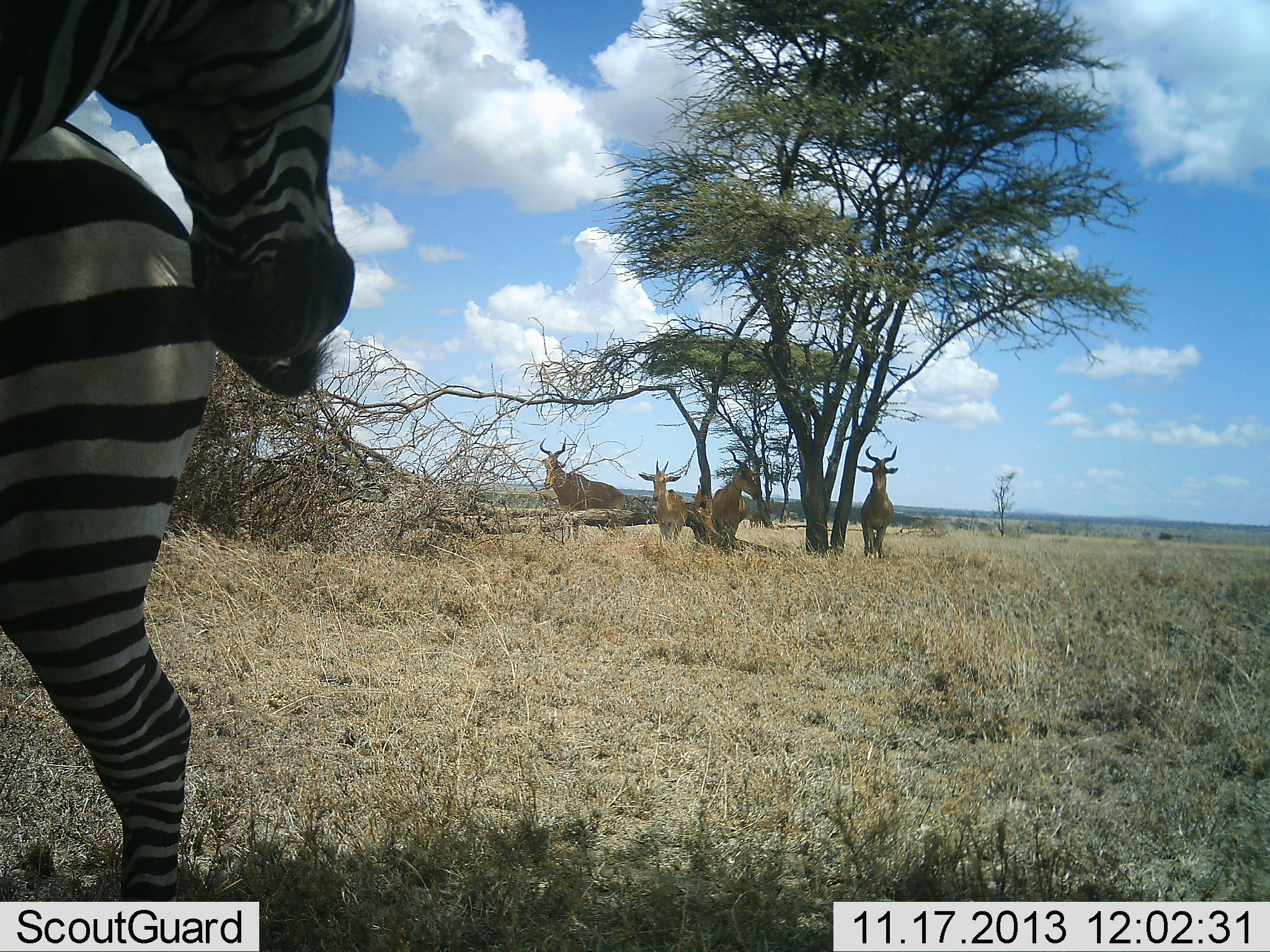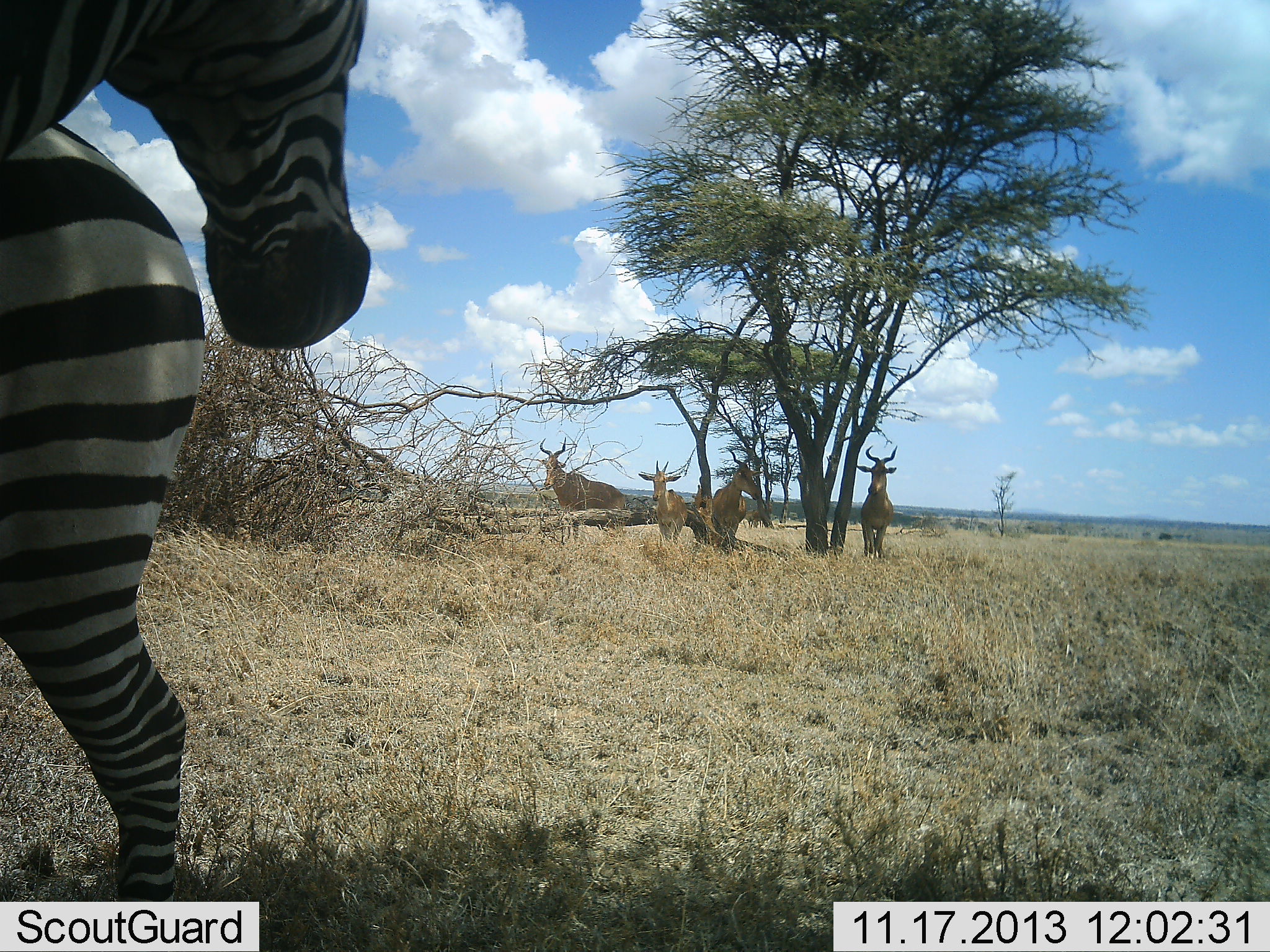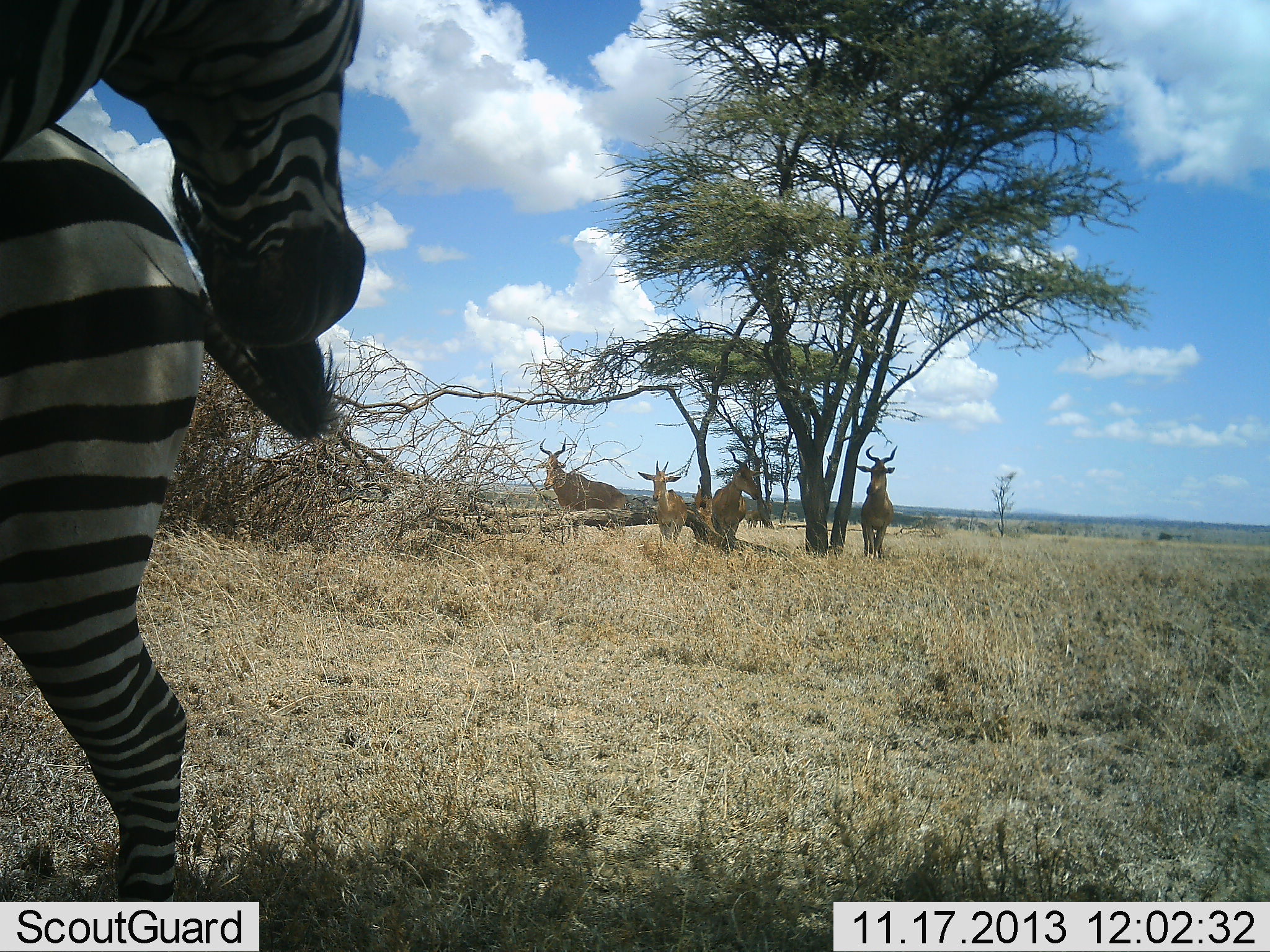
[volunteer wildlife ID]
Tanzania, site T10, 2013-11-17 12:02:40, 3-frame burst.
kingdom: Animalia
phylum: Chordata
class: Mammalia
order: Artiodactyla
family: Bovidae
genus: Alcelaphus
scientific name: Alcelaphus buselaphus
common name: hartebeest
Hartebeest (Alcelaphus buselaphus), count 4. Behavior (volunteer vote fractions): standing 89%, resting 21%, moving 5%, interacting 5%. Young present (vote fraction): 11%. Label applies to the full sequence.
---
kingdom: Animalia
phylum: Chordata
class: Mammalia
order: Perissodactyla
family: Equidae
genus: Equus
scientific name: Equus quagga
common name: plains zebra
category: zebra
Zebra (plains zebra) (Equus quagga), count 2. Behavior (volunteer vote fractions): standing 83%, resting 4%, moving 17%, interacting 13%. Young present (vote fraction): 0%. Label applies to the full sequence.